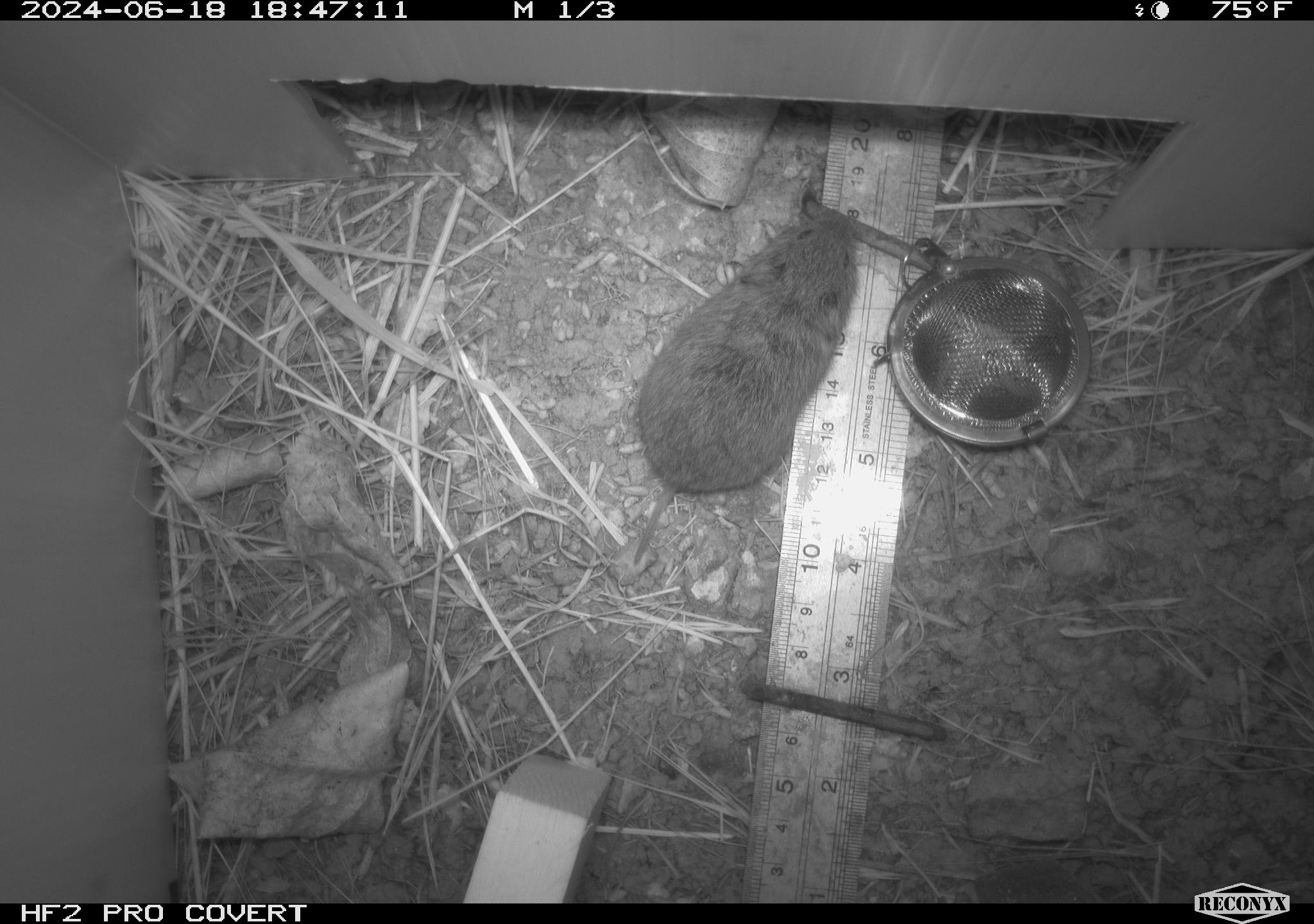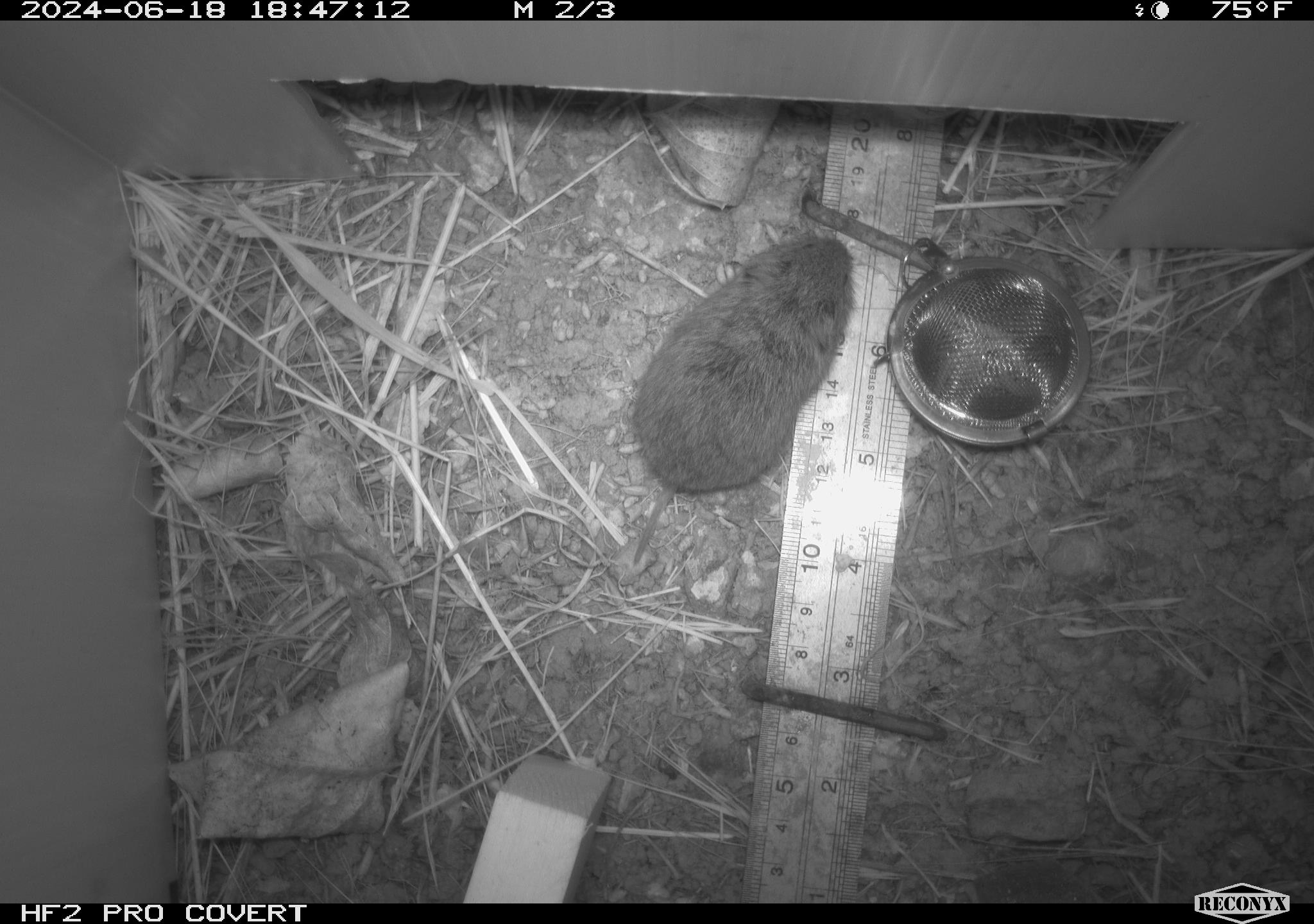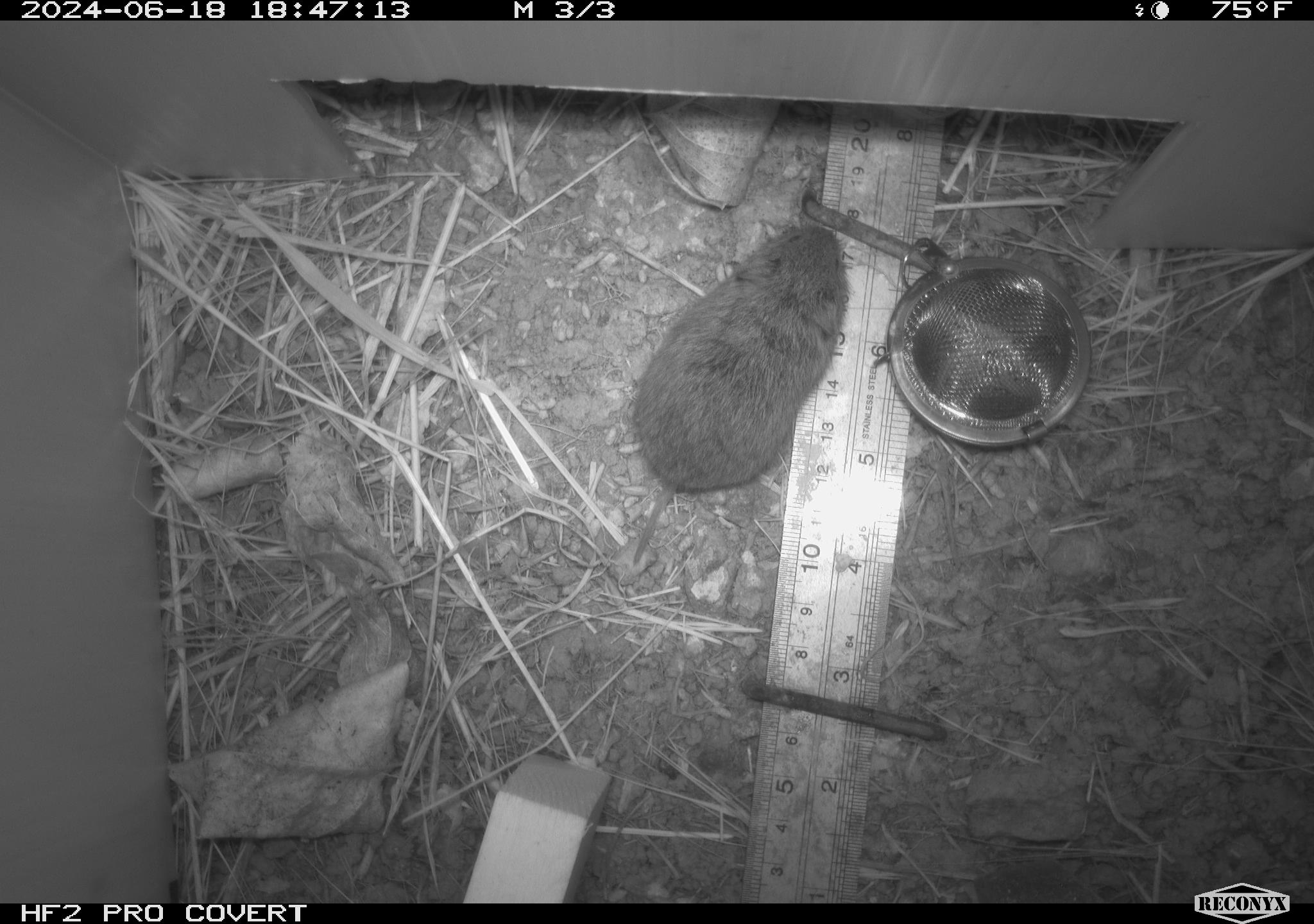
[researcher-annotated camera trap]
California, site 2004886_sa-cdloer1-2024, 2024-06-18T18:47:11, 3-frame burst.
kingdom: Animalia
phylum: Chordata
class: Mammalia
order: Rodentia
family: Cricetidae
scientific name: Arvicolinae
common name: voles, lemmings, and muskrats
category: arvicolinae subfamily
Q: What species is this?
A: Arvicolinae subfamily (voles, lemmings, and muskrats) (Arvicolinae).